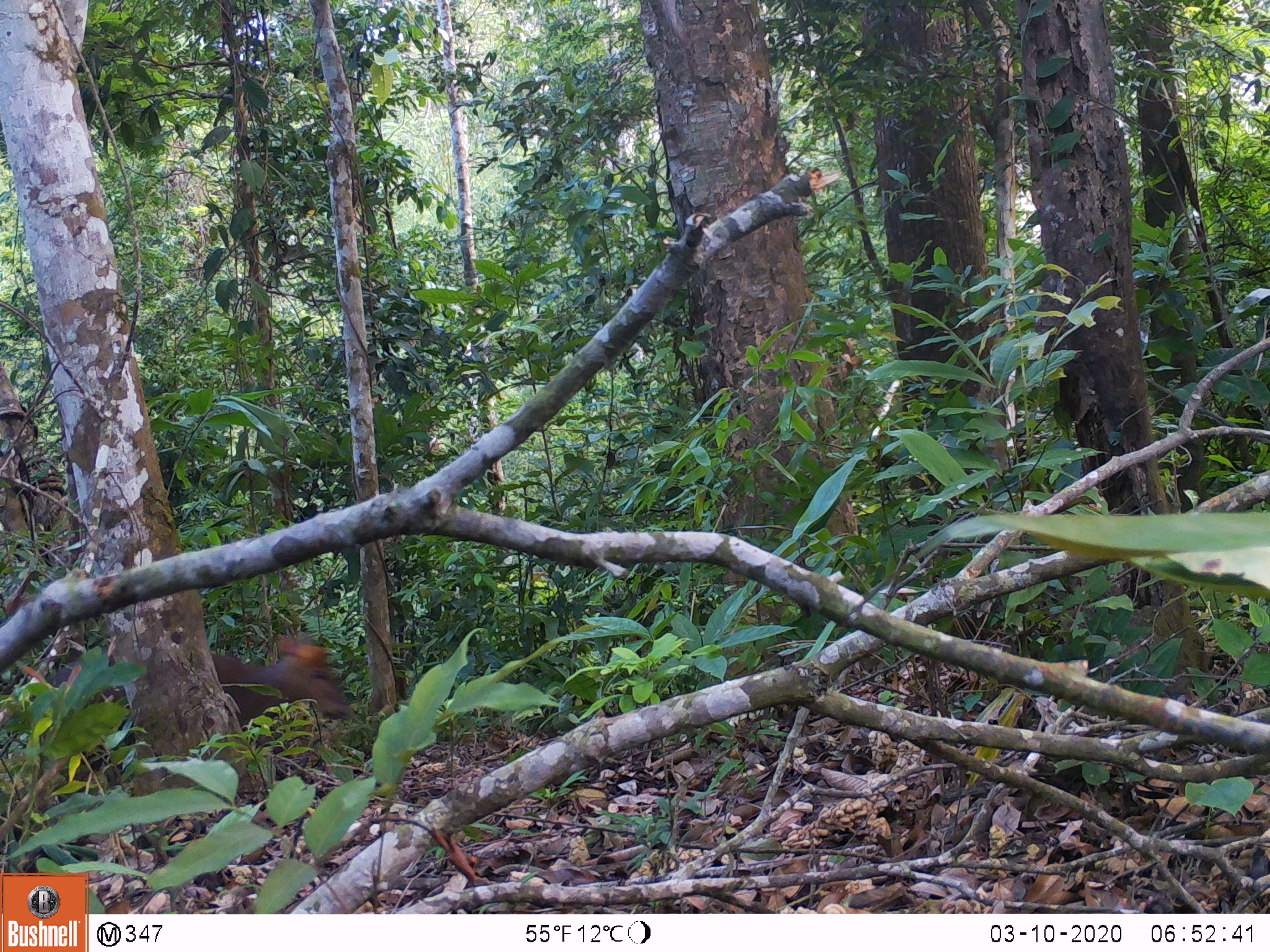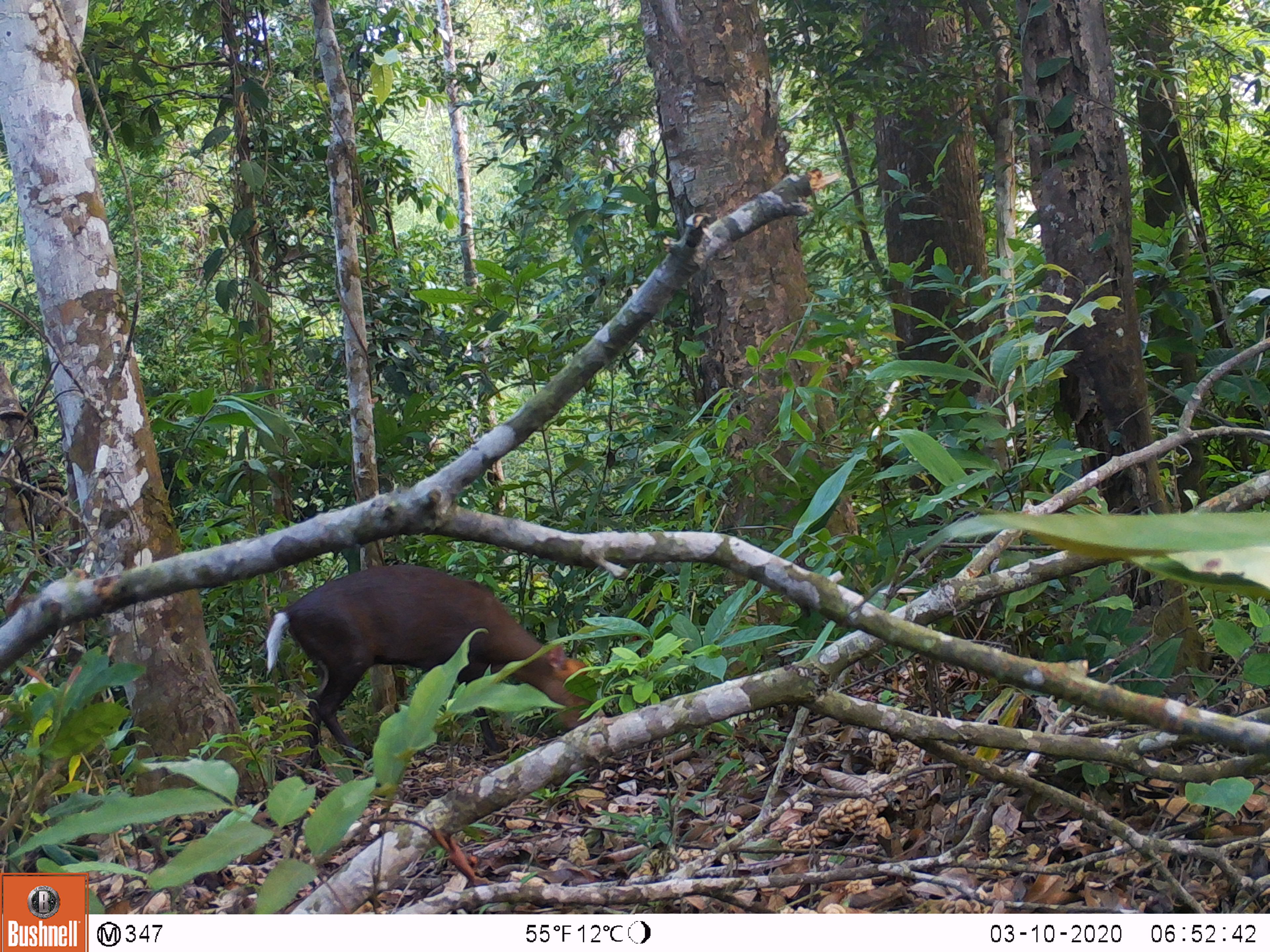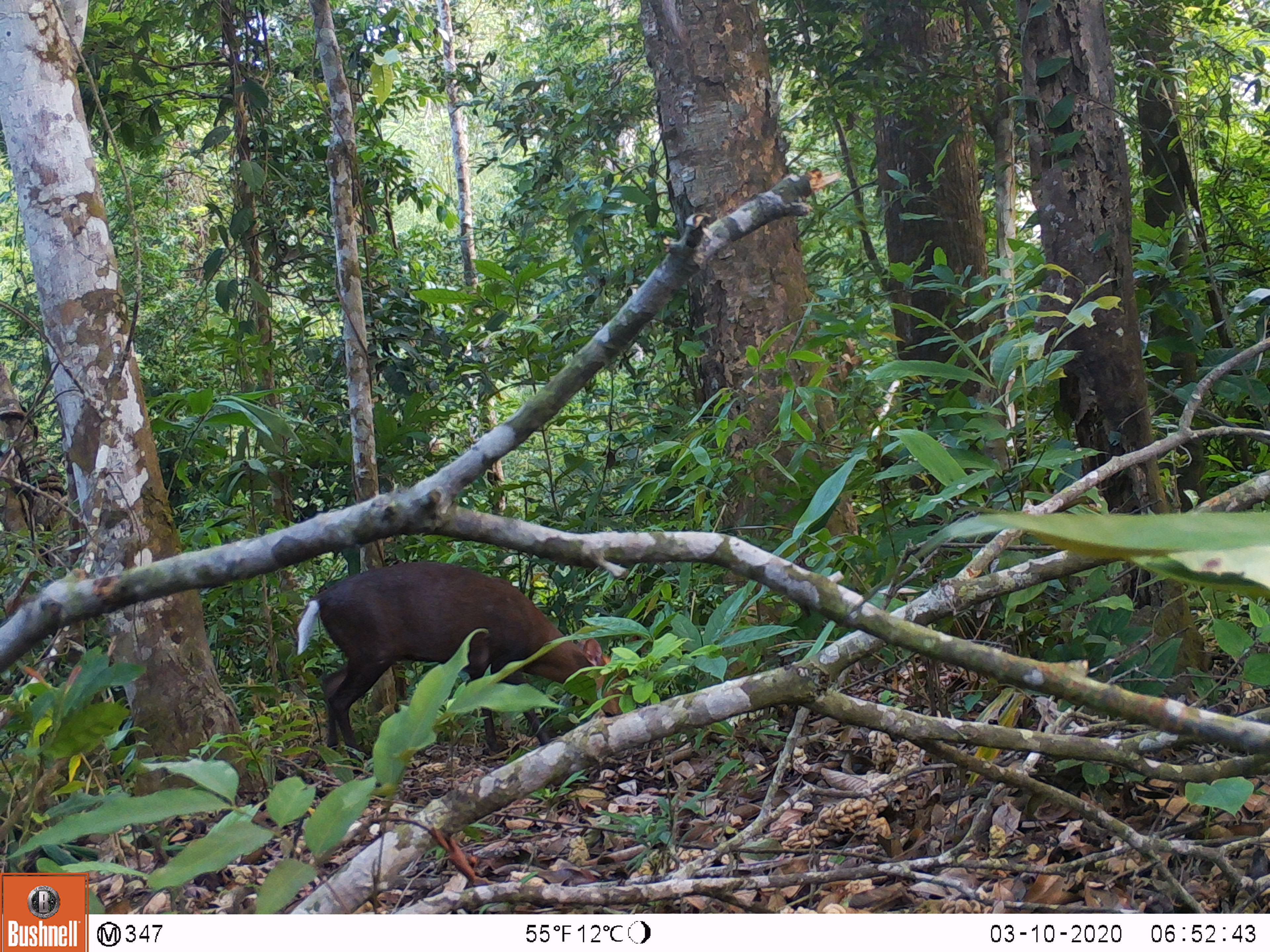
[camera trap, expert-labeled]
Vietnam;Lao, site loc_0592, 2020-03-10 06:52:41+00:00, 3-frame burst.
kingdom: Animalia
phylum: Chordata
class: Mammalia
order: Artiodactyla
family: Cervidae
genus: Muntiacus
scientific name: Muntiacus rooseveltorum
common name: roosevelt's muntjac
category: roosevelts muntjac group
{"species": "roosevelts muntjac group (roosevelt's muntjac) (Muntiacus rooseveltorum)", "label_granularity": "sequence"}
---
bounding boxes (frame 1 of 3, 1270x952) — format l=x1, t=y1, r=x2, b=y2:
roosevelts muntjac group: l=23, t=628, r=353, b=857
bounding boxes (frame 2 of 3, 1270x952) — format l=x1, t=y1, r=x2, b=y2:
roosevelts muntjac group: l=263, t=563, r=595, b=775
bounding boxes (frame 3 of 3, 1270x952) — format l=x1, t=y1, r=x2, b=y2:
roosevelts muntjac group: l=296, t=559, r=632, b=776